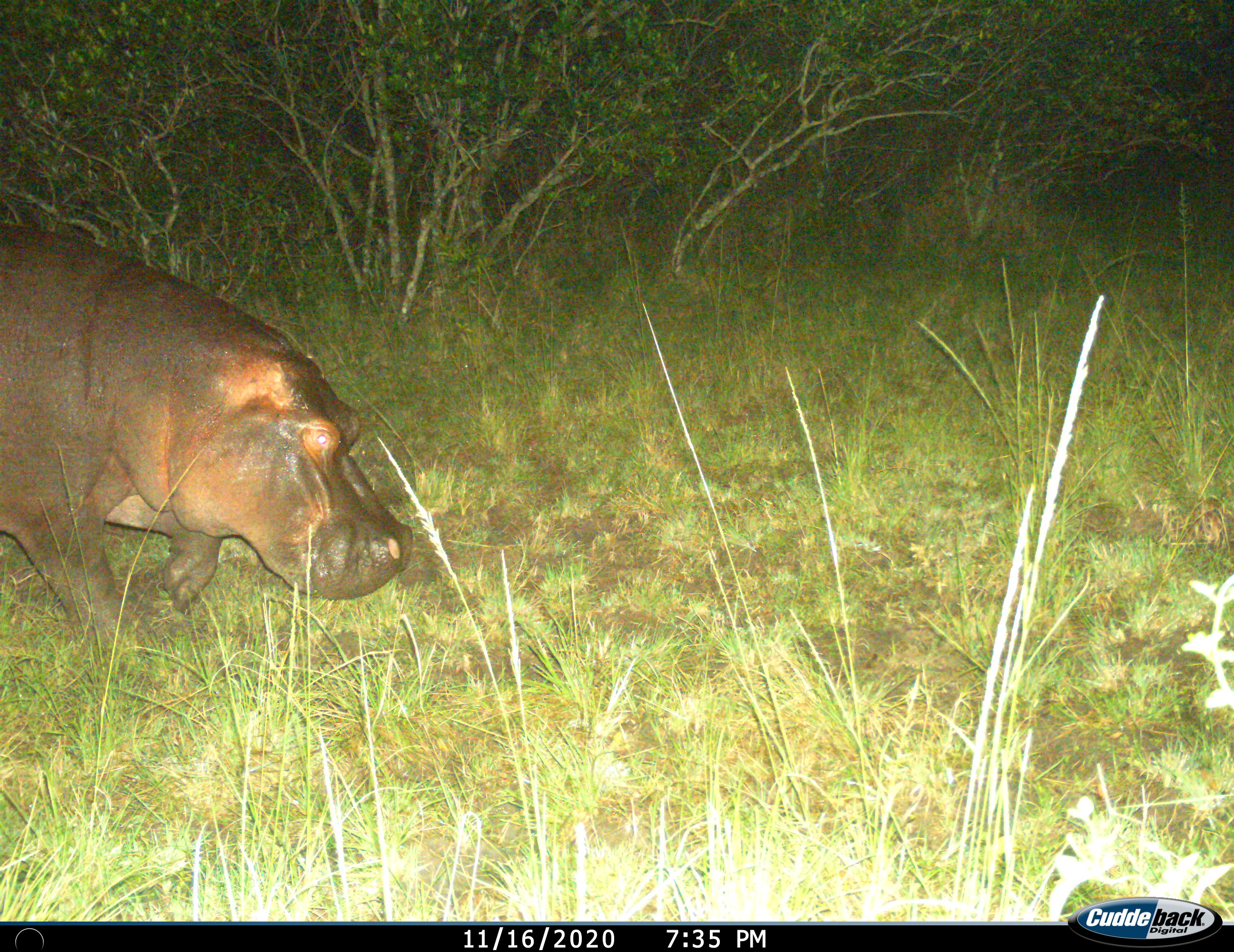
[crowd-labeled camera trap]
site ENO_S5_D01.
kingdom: Animalia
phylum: Chordata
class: Mammalia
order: Artiodactyla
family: Hippopotamidae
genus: Hippopotamus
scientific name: Hippopotamus amphibius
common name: hippopotamus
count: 1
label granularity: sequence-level